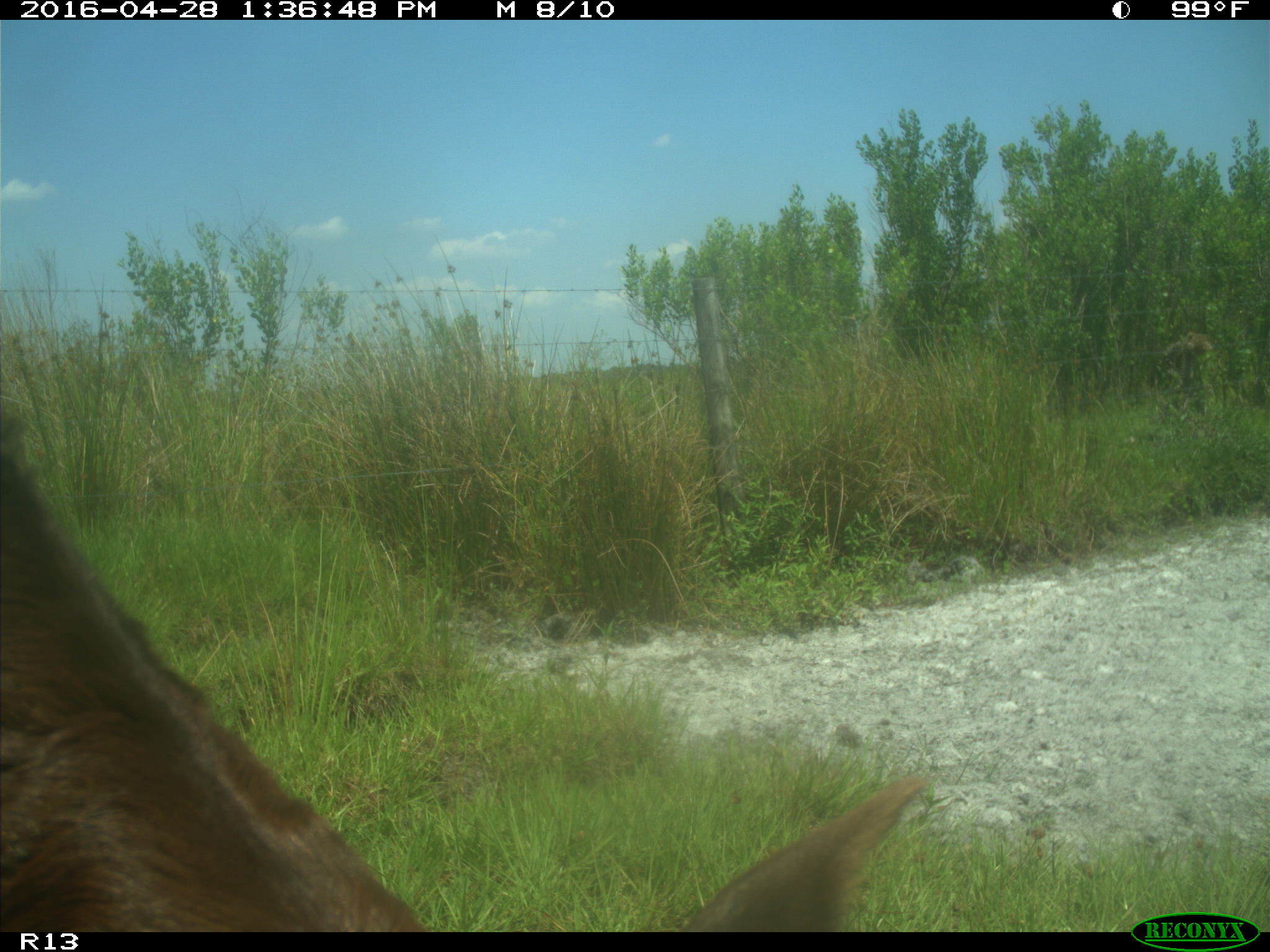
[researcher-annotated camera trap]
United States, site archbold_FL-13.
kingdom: Animalia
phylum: Chordata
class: Mammalia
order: Artiodactyla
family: Bovidae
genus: Bos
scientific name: Bos taurus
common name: domestic cow